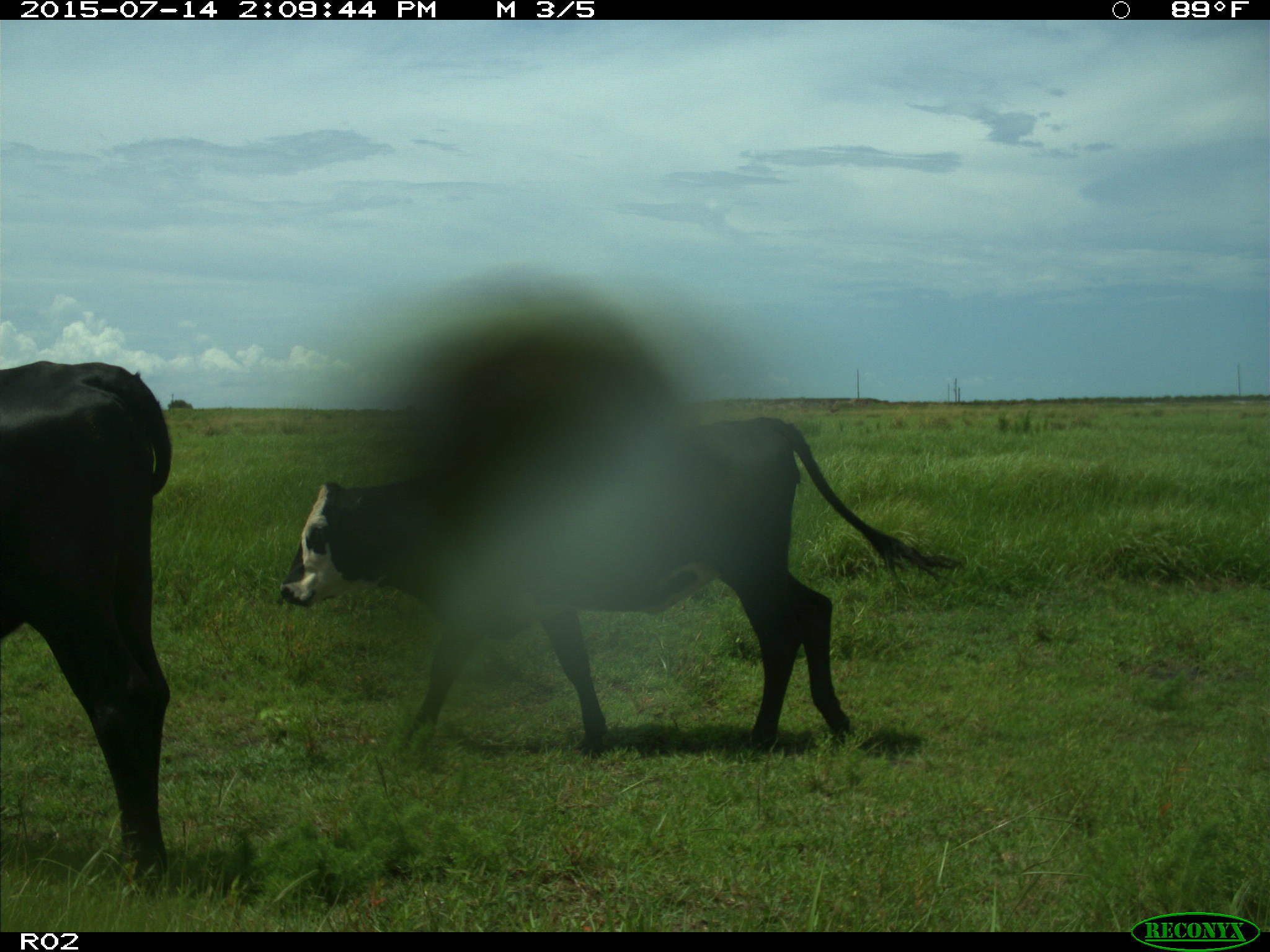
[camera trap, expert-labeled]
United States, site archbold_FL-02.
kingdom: Animalia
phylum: Chordata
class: Mammalia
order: Artiodactyla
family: Bovidae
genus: Bos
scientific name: Bos taurus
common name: domestic cow